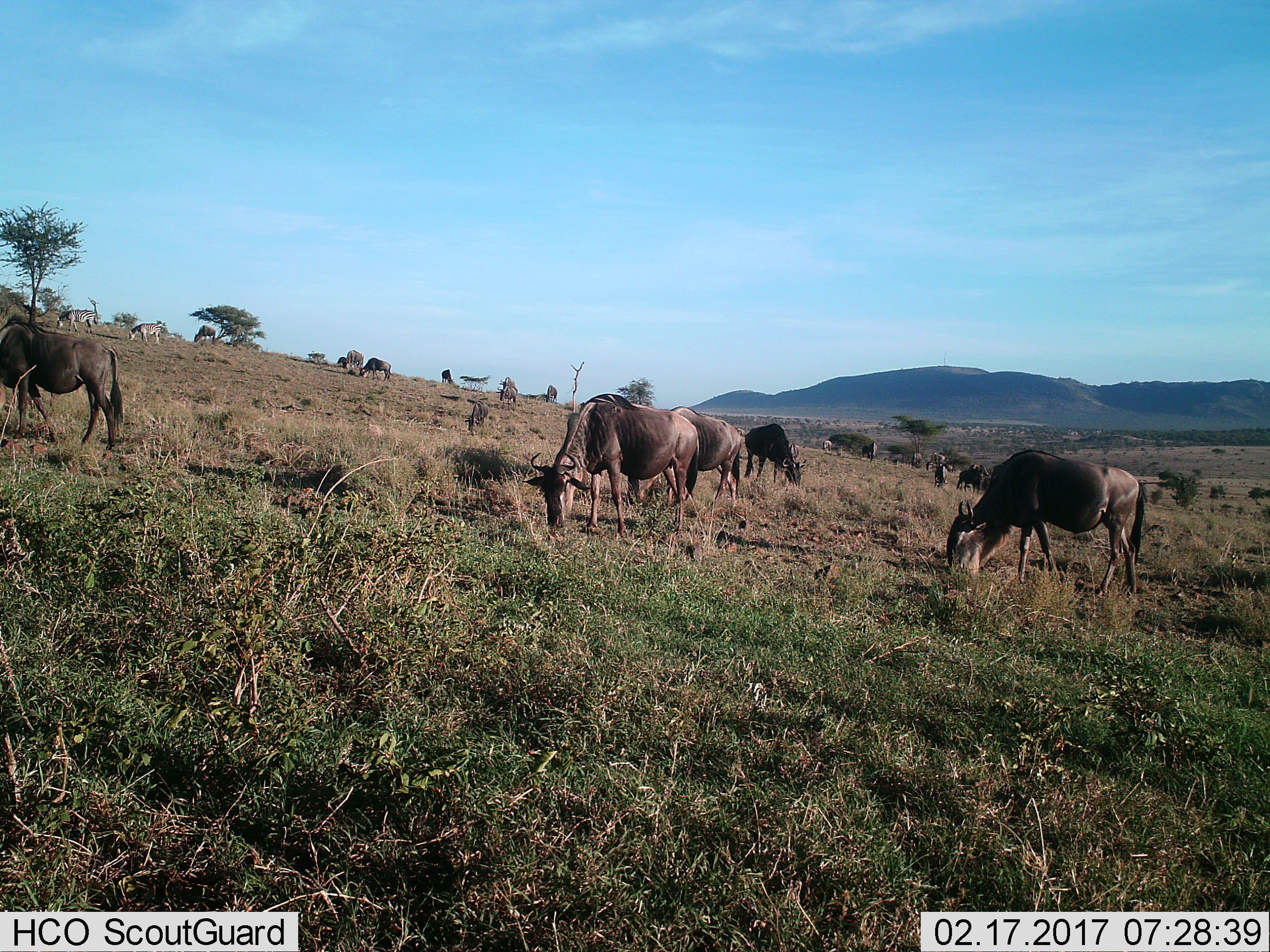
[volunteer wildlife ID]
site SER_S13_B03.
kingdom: Animalia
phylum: Chordata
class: Mammalia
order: Artiodactyla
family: Bovidae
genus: Connochaetes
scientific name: Connochaetes taurinus taurinus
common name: blue wildebeest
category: wildebeestblue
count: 11-50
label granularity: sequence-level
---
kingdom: Animalia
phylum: Chordata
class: Mammalia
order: Perissodactyla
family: Equidae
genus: Equus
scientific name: Equus quagga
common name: plains zebra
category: zebraplains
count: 2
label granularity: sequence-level